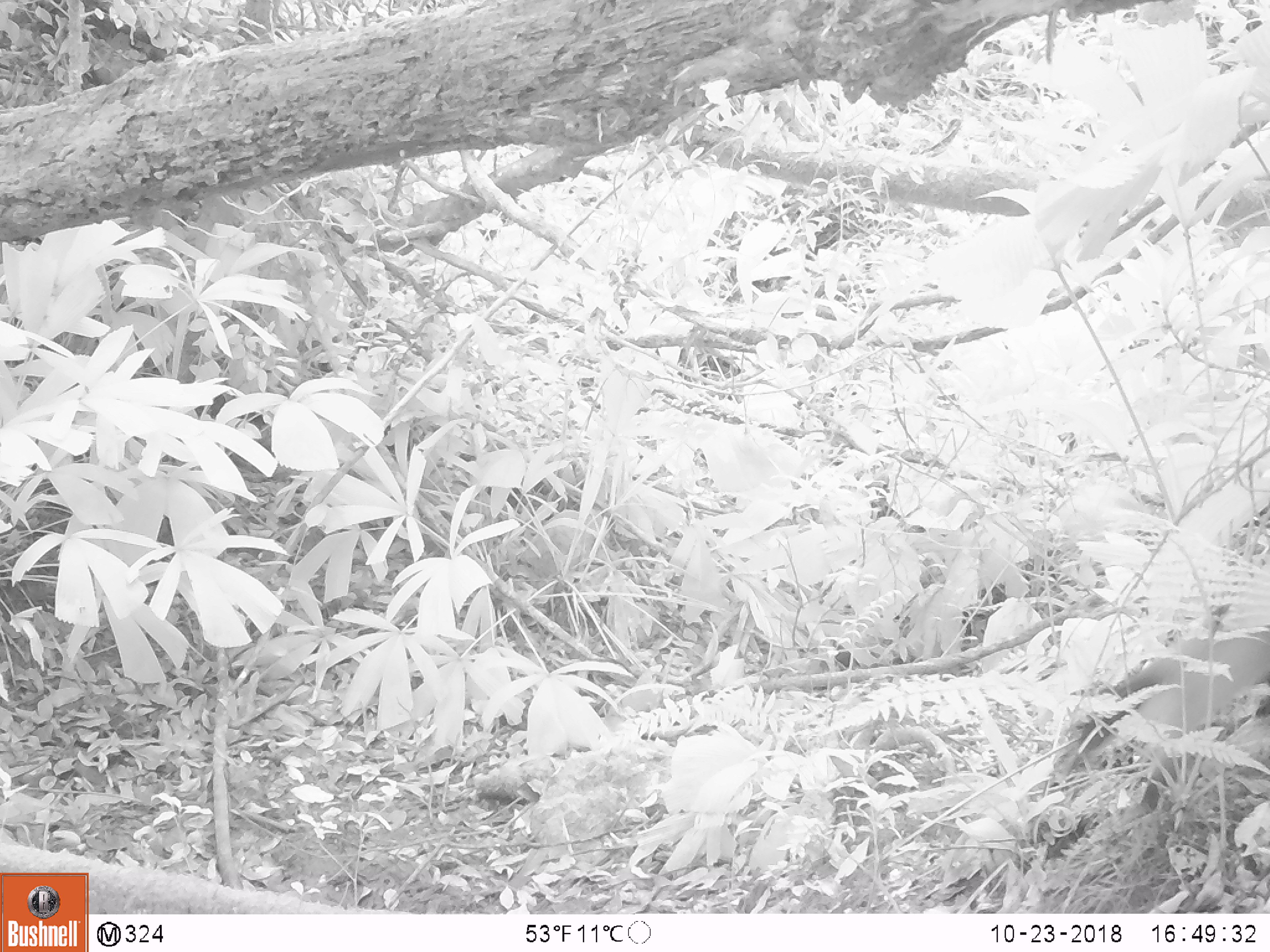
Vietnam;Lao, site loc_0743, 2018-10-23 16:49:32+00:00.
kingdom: Animalia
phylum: Chordata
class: Mammalia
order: Carnivora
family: Mustelidae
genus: Martes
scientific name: Martes flavigula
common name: yellow-throated marten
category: yellow throated marten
Yellow throated marten (yellow-throated marten) (Martes flavigula). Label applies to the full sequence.